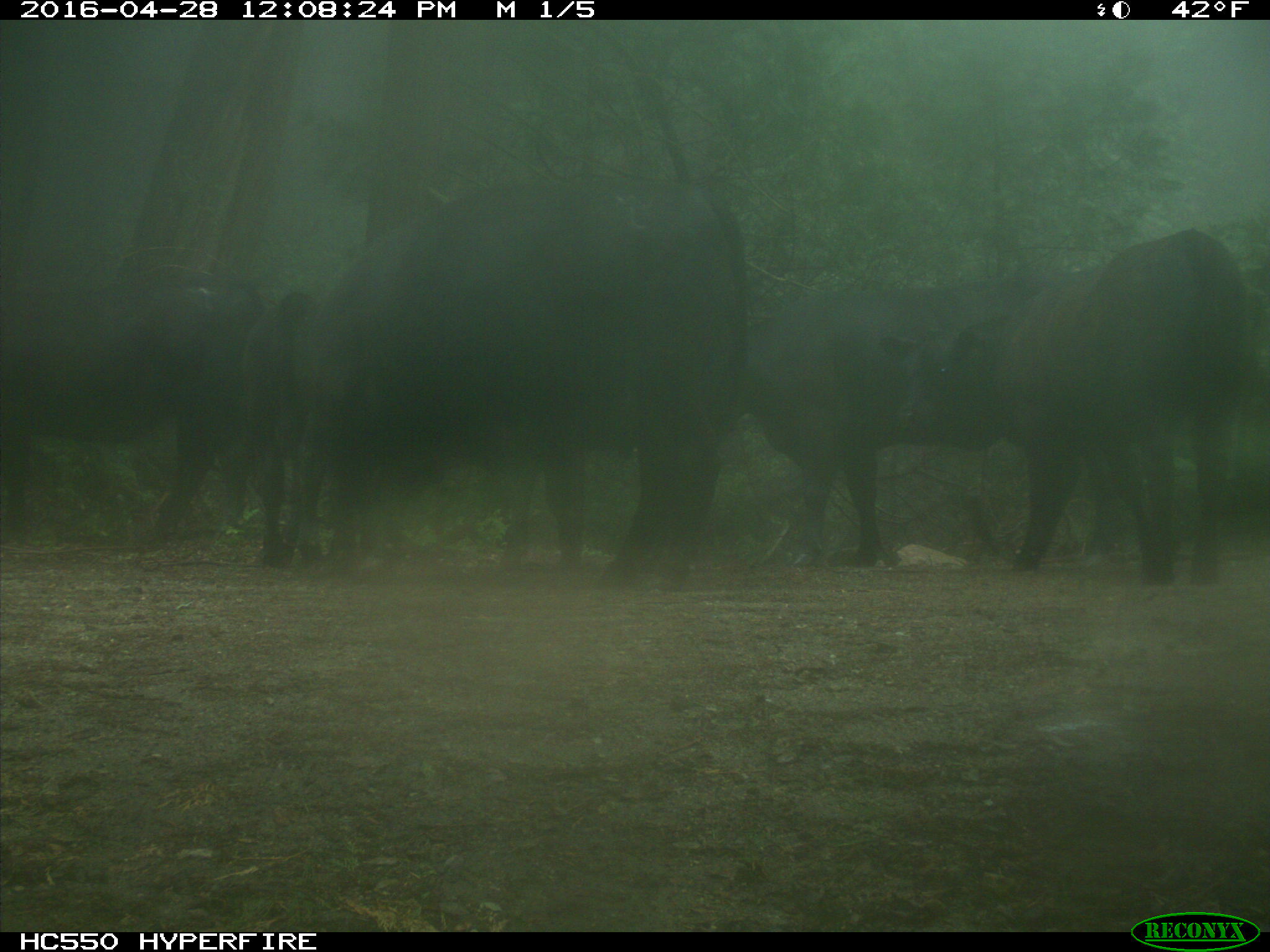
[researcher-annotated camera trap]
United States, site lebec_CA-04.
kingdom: Animalia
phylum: Chordata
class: Mammalia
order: Artiodactyla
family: Bovidae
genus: Bos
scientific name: Bos taurus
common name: domestic cow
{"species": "Bos taurus (domestic cow)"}